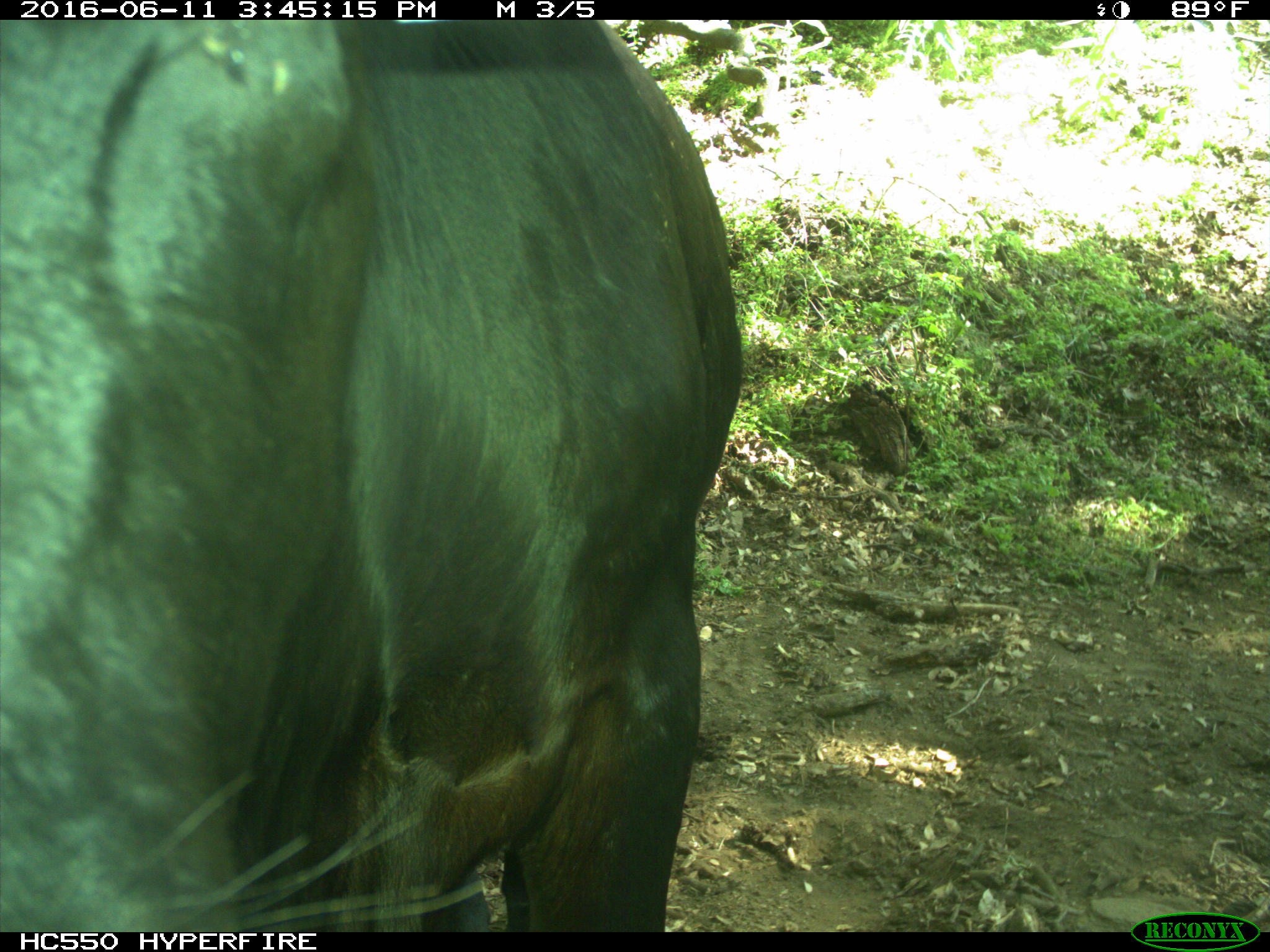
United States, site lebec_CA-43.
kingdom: Animalia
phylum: Chordata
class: Mammalia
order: Artiodactyla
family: Bovidae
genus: Bos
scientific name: Bos taurus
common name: domestic cow